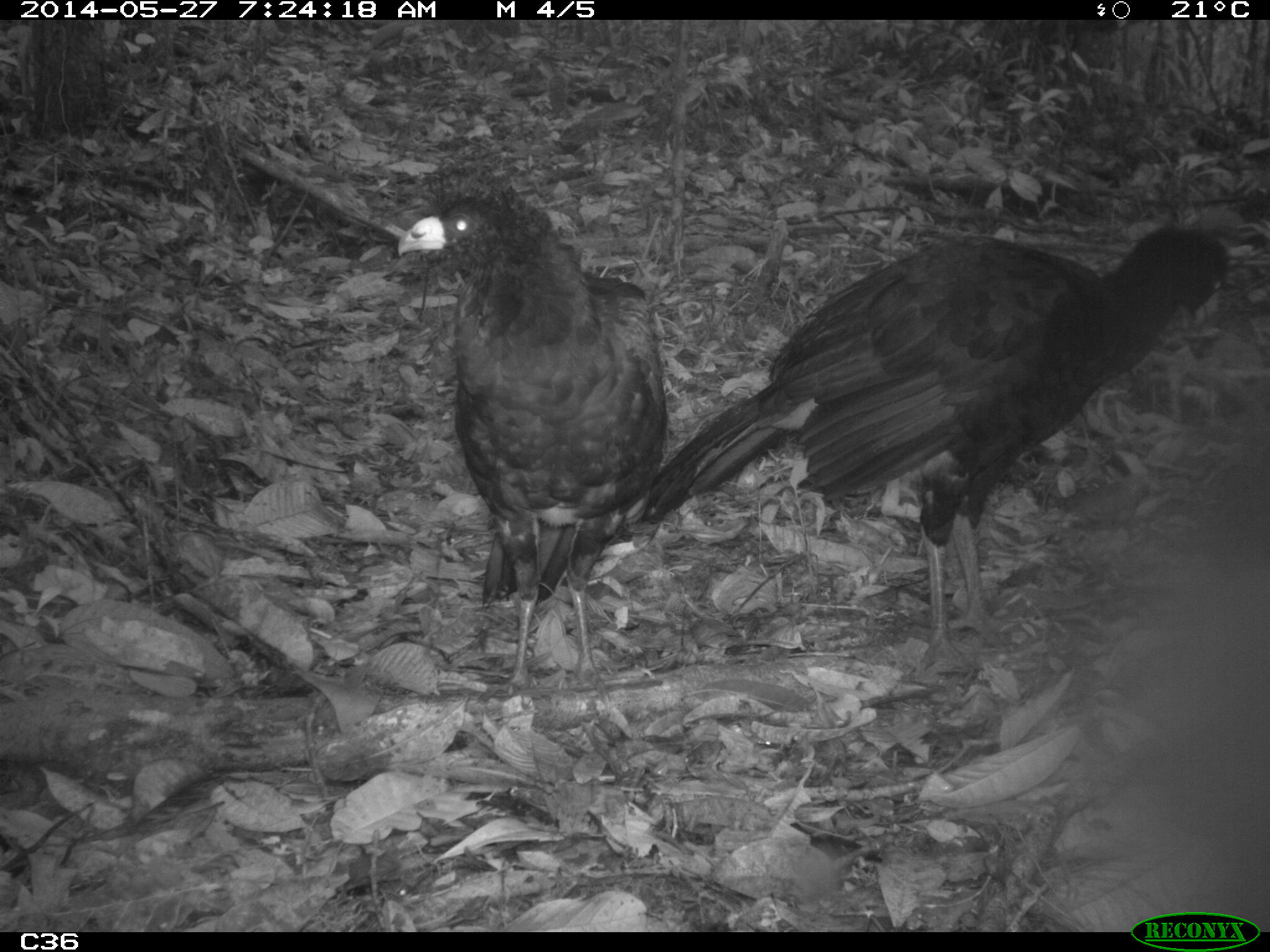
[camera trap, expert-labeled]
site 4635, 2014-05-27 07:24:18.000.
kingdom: Animalia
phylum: Chordata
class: Aves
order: Galliformes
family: Cracidae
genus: Crax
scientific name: Crax alector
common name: black curassow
Crax alector (black curassow), count 2, age adult.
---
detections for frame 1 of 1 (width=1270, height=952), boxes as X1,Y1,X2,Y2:
crax alector: 622,222,1231,674; 396,179,667,712